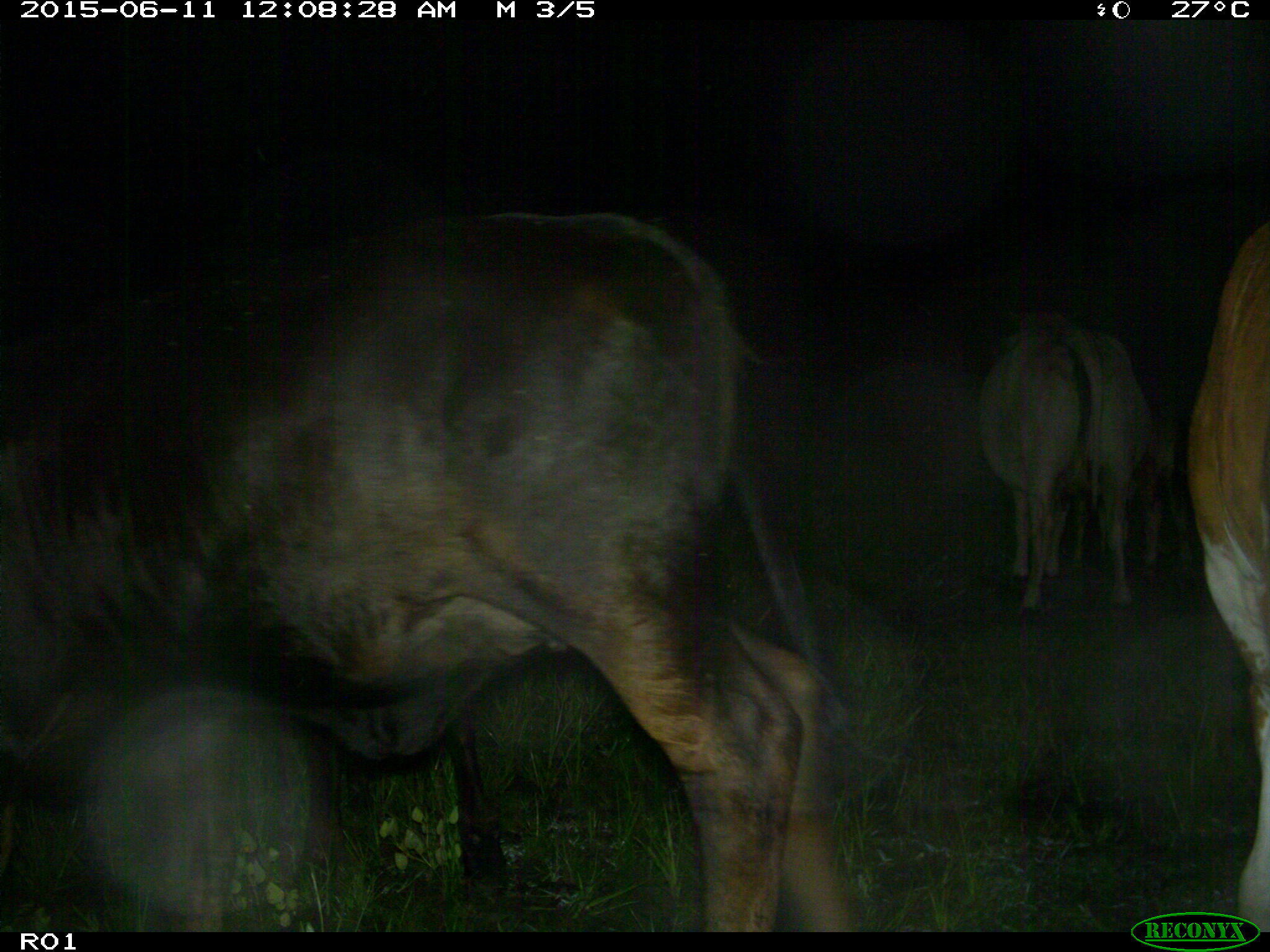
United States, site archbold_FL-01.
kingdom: Animalia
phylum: Chordata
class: Mammalia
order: Artiodactyla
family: Bovidae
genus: Bos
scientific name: Bos taurus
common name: domestic cow